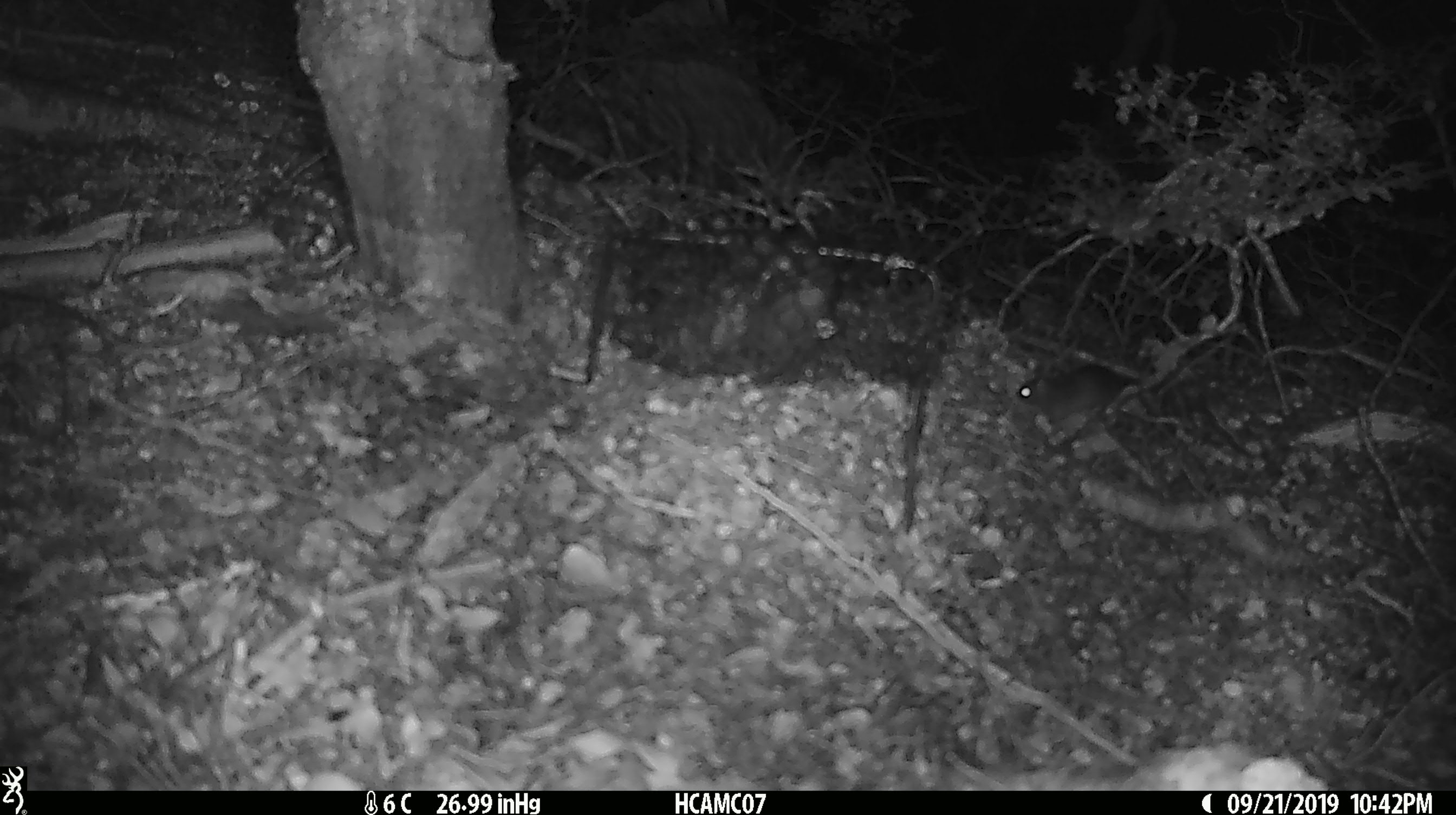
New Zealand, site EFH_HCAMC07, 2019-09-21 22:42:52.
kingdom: Animalia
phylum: Chordata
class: Mammalia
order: Rodentia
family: Muridae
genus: Mus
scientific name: Mus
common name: mouse